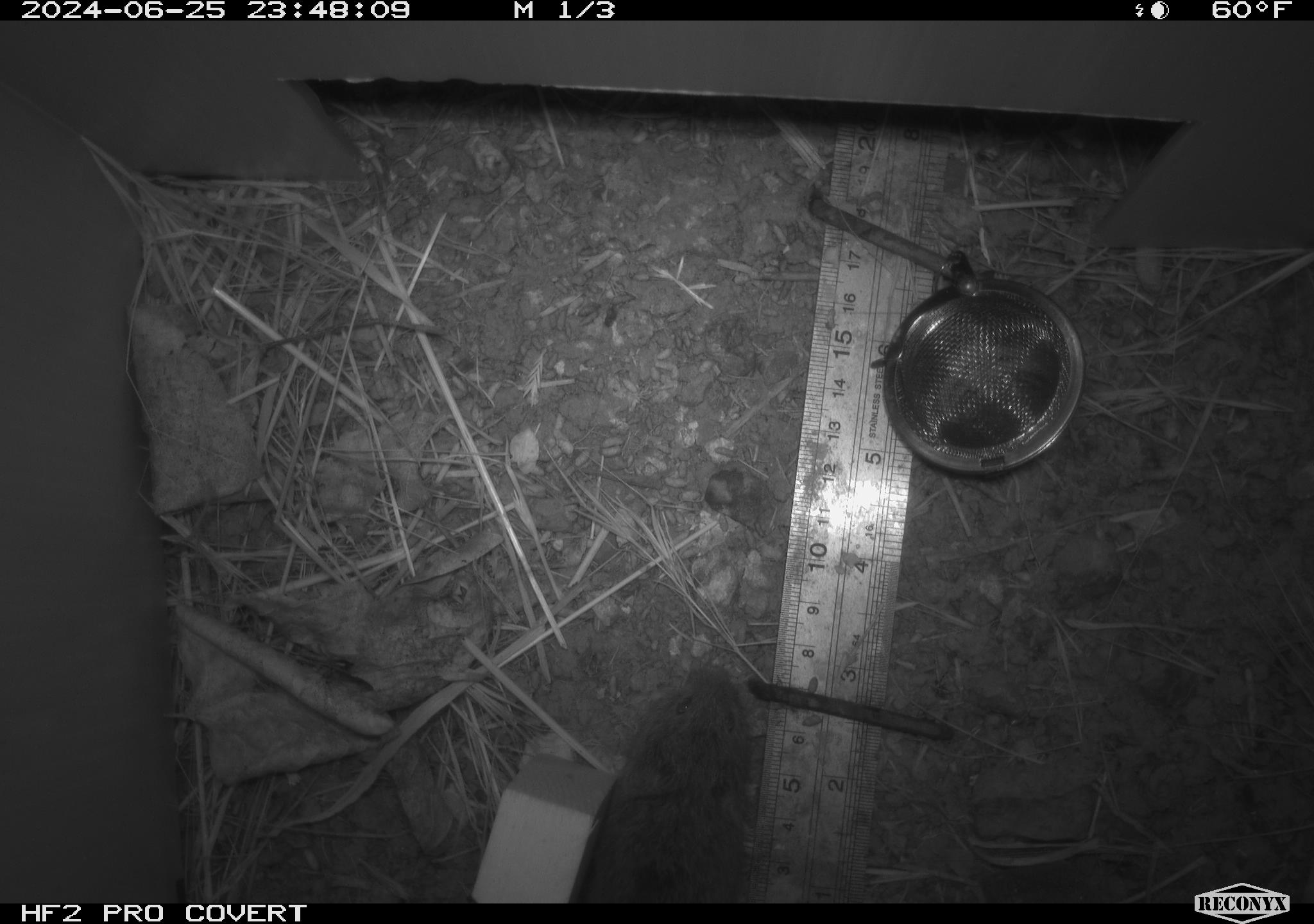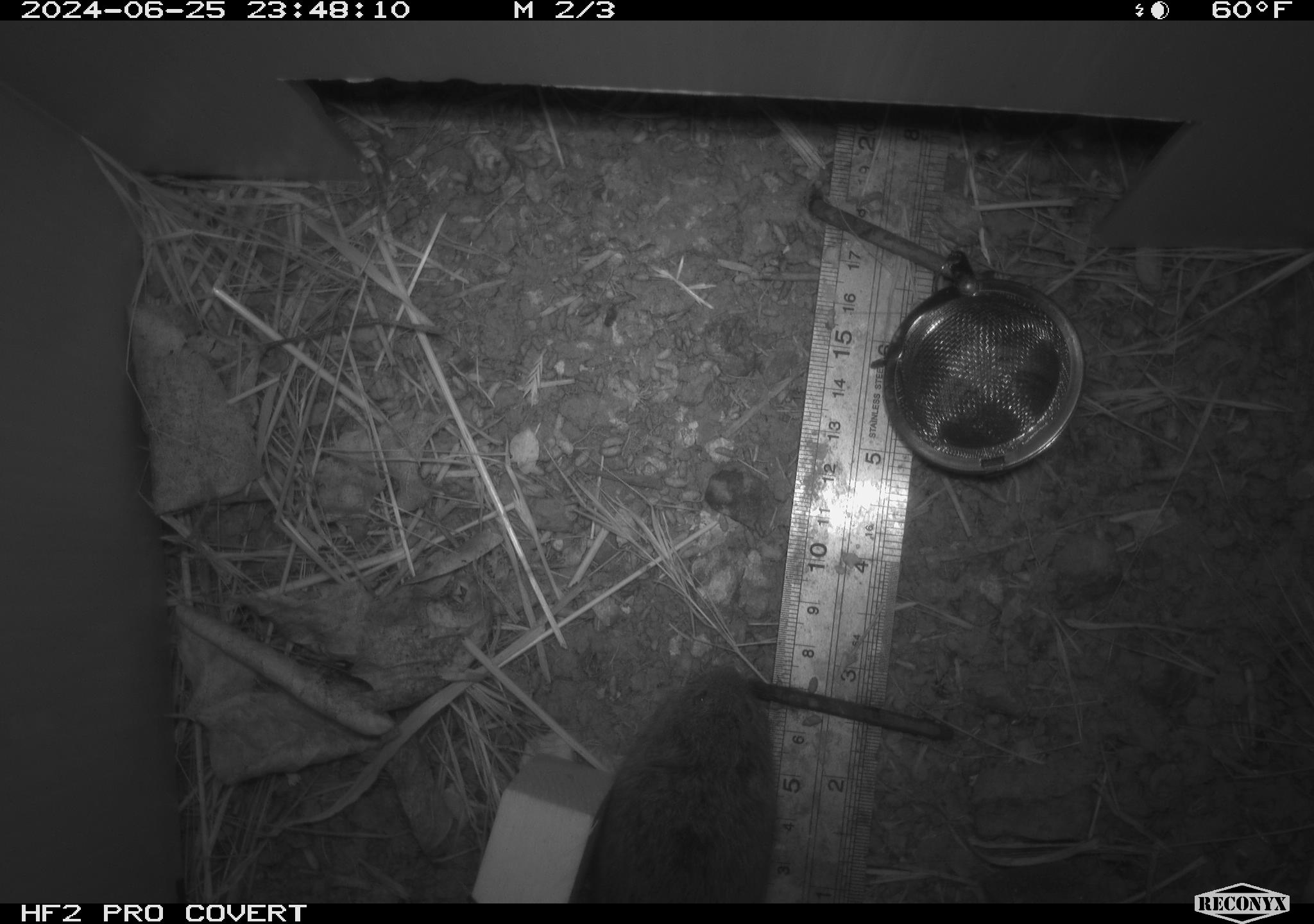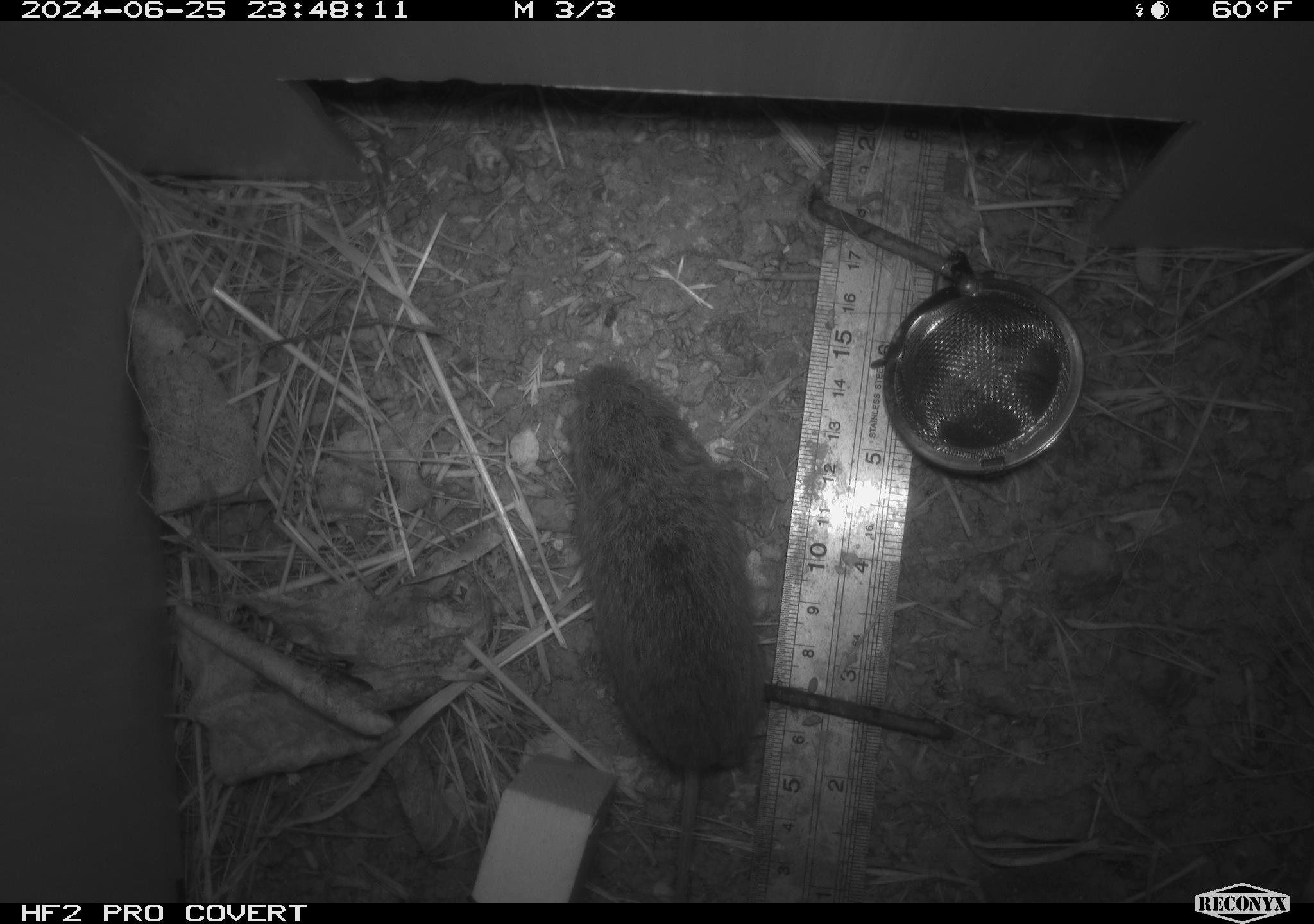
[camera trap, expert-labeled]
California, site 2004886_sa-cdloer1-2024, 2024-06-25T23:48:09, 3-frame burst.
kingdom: Animalia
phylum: Chordata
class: Mammalia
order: Rodentia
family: Cricetidae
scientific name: Arvicolinae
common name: voles, lemmings, and muskrats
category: arvicolinae subfamily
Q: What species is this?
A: Arvicolinae subfamily (voles, lemmings, and muskrats) (Arvicolinae).